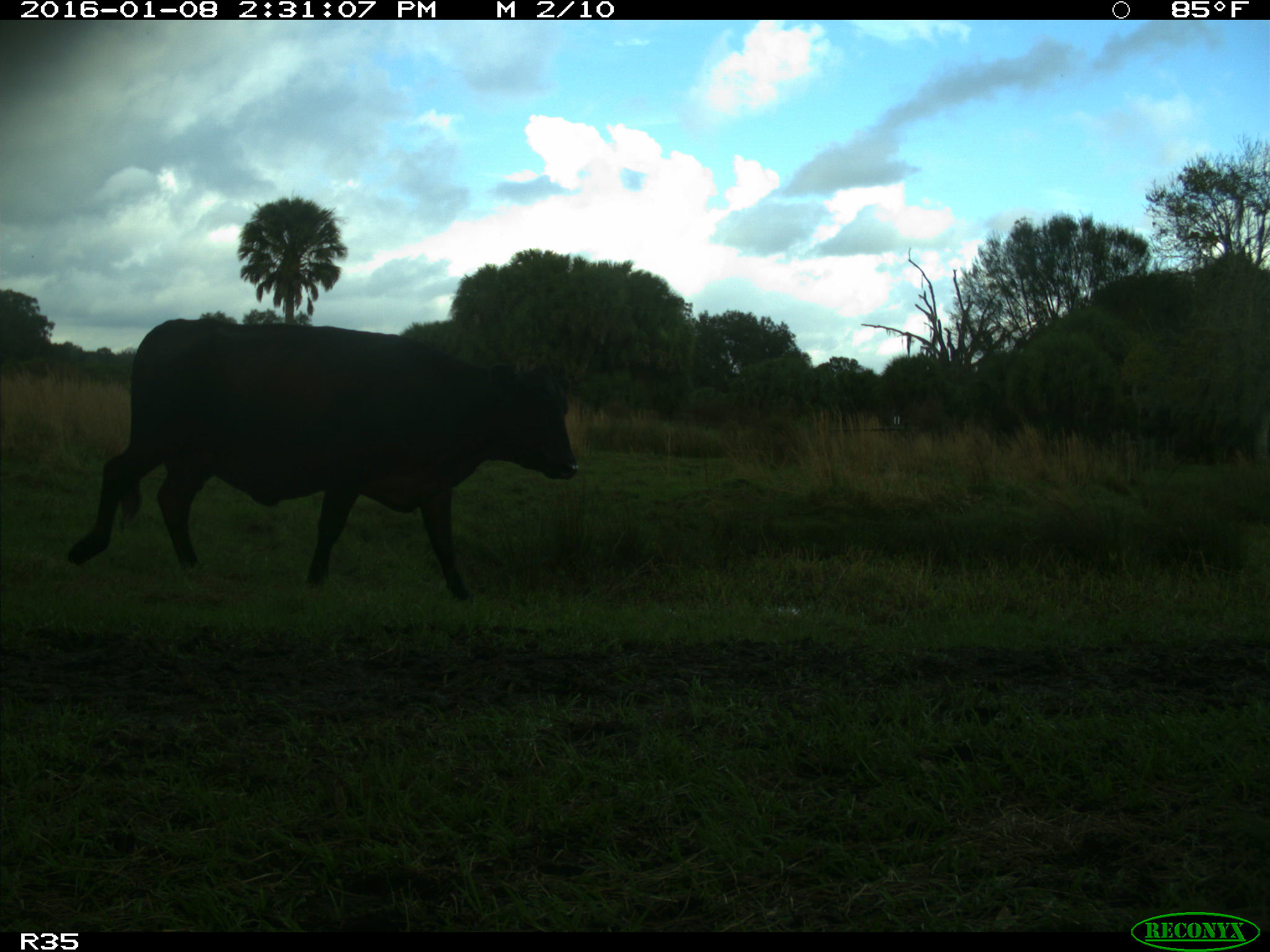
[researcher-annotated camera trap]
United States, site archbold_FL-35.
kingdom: Animalia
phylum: Chordata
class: Mammalia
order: Artiodactyla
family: Bovidae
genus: Bos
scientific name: Bos taurus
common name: domestic cow